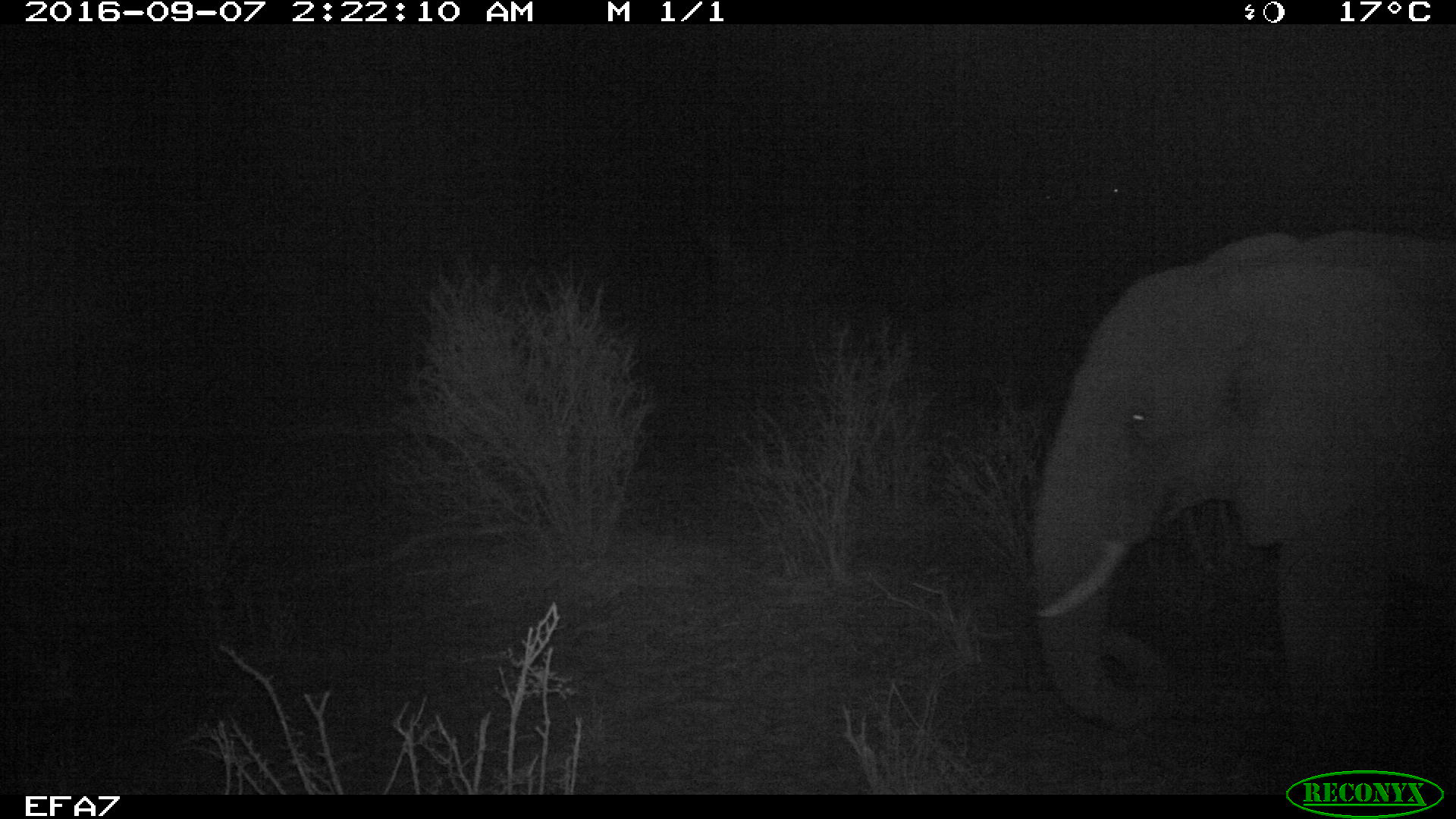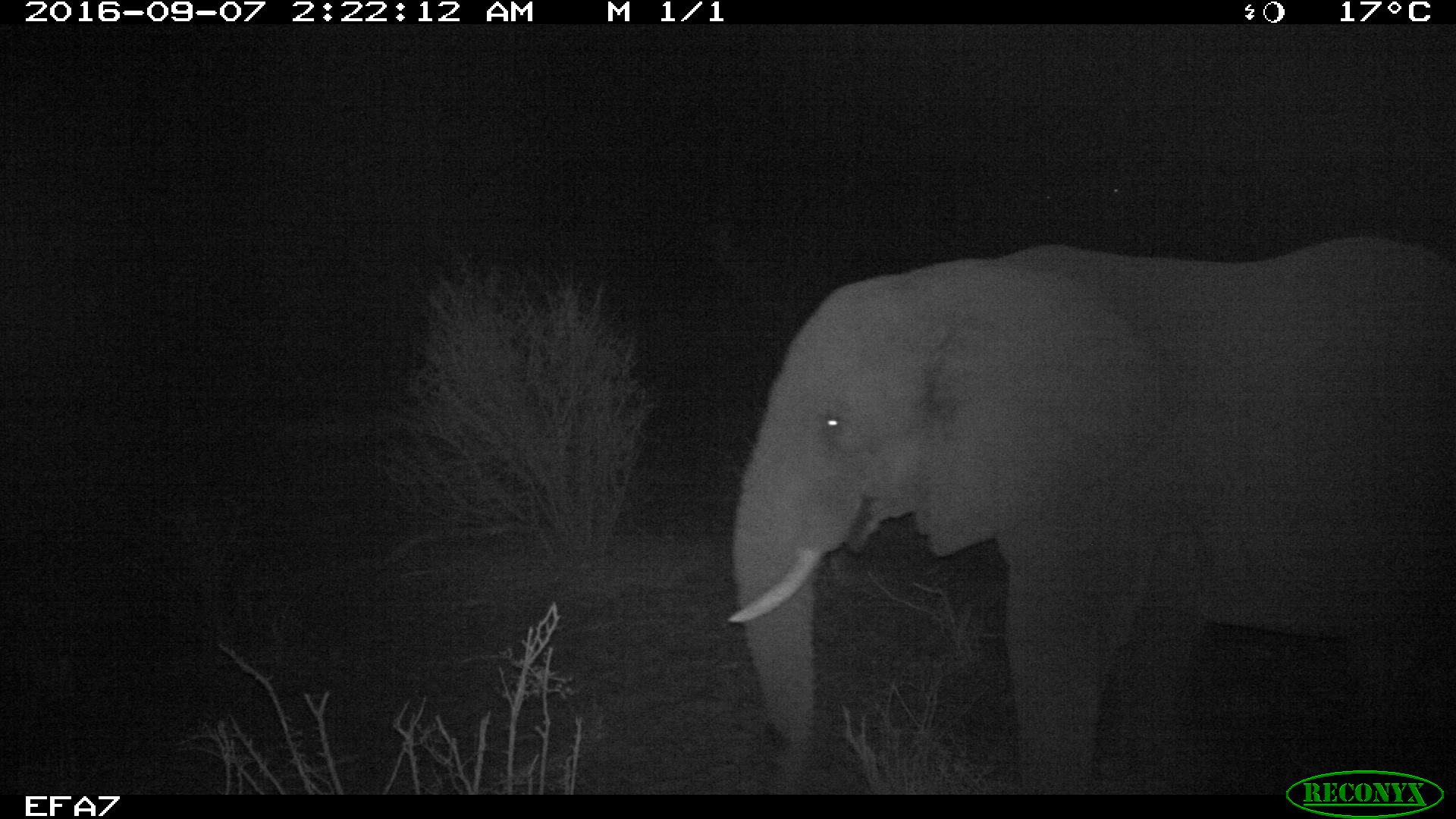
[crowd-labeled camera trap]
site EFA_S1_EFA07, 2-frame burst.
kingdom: Animalia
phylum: Chordata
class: Mammalia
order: Proboscidea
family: Elephantidae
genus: Loxodonta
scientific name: Loxodonta africana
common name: african bush elephant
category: elephant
Elephant (african bush elephant) (Loxodonta africana), count 1. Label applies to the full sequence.